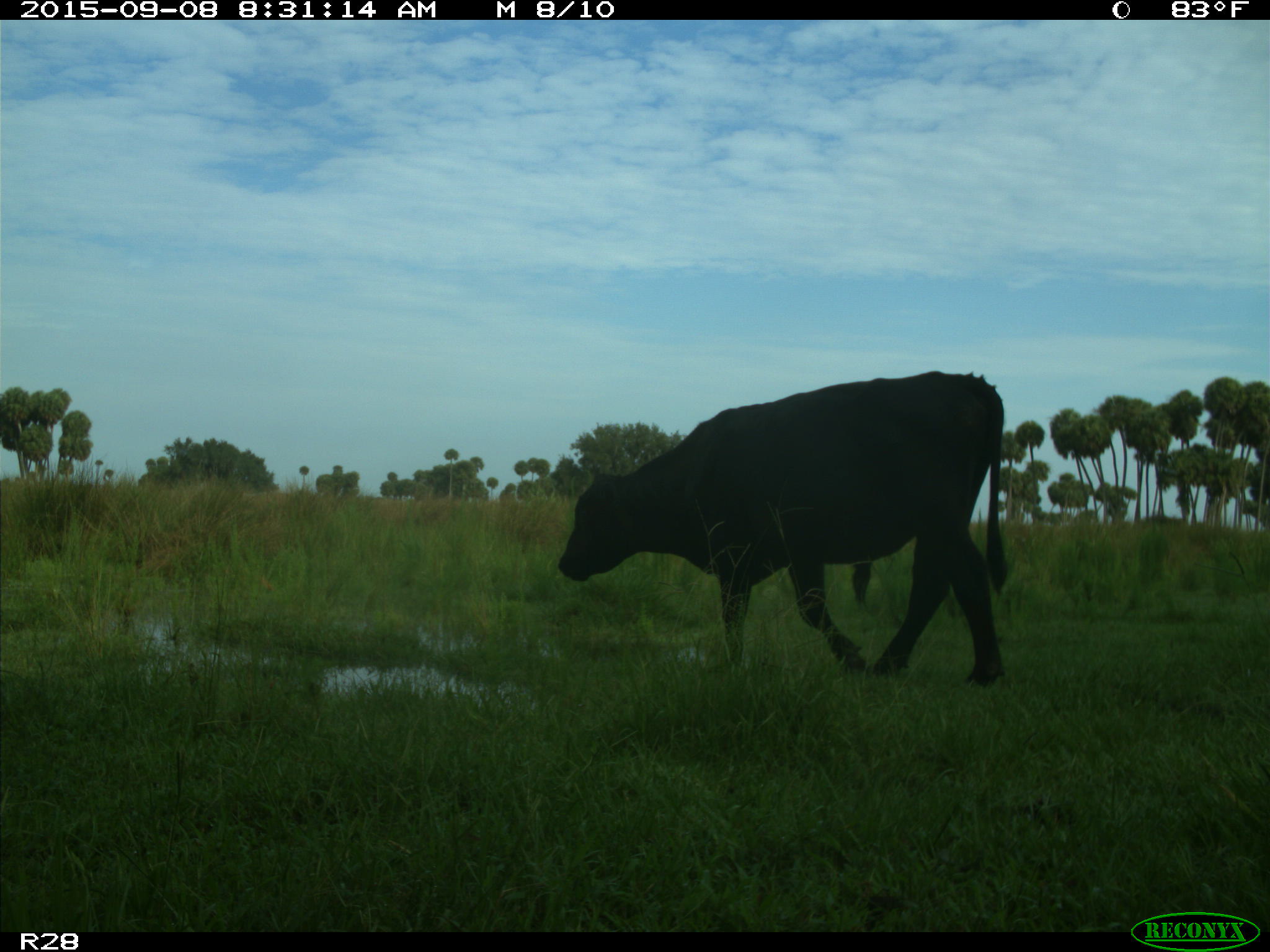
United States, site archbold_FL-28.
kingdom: Animalia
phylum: Chordata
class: Mammalia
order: Artiodactyla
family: Bovidae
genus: Bos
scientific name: Bos taurus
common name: domestic cow